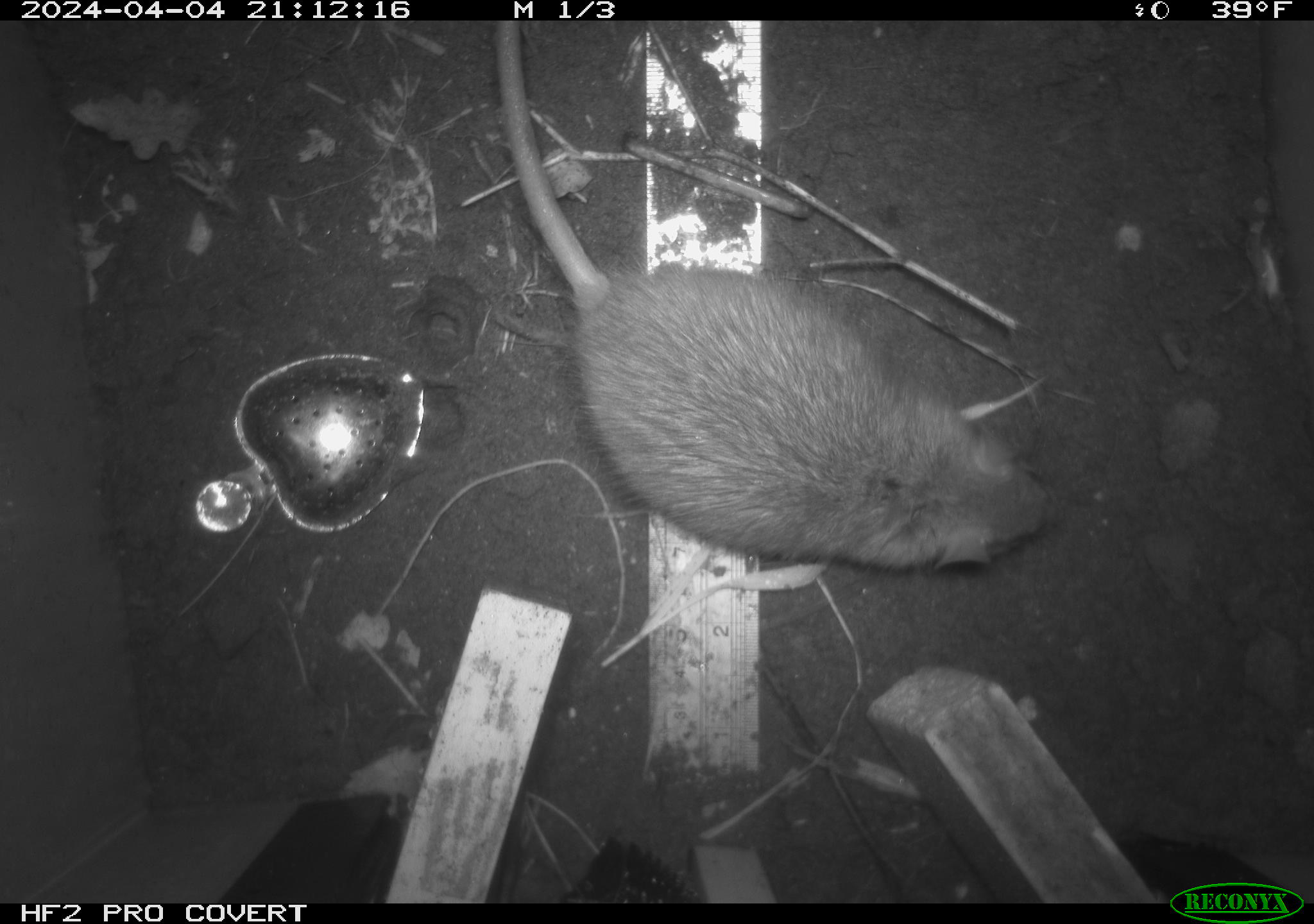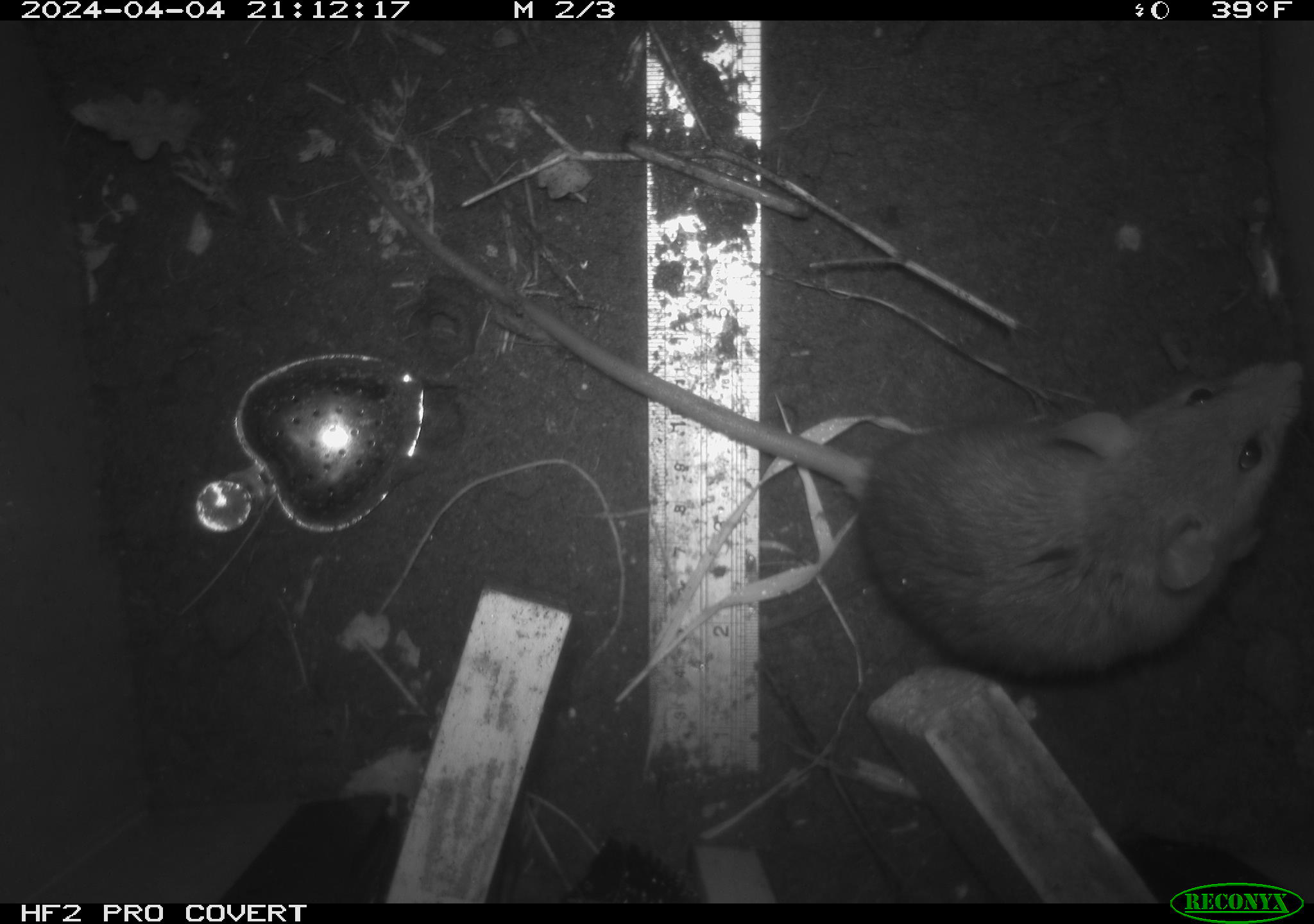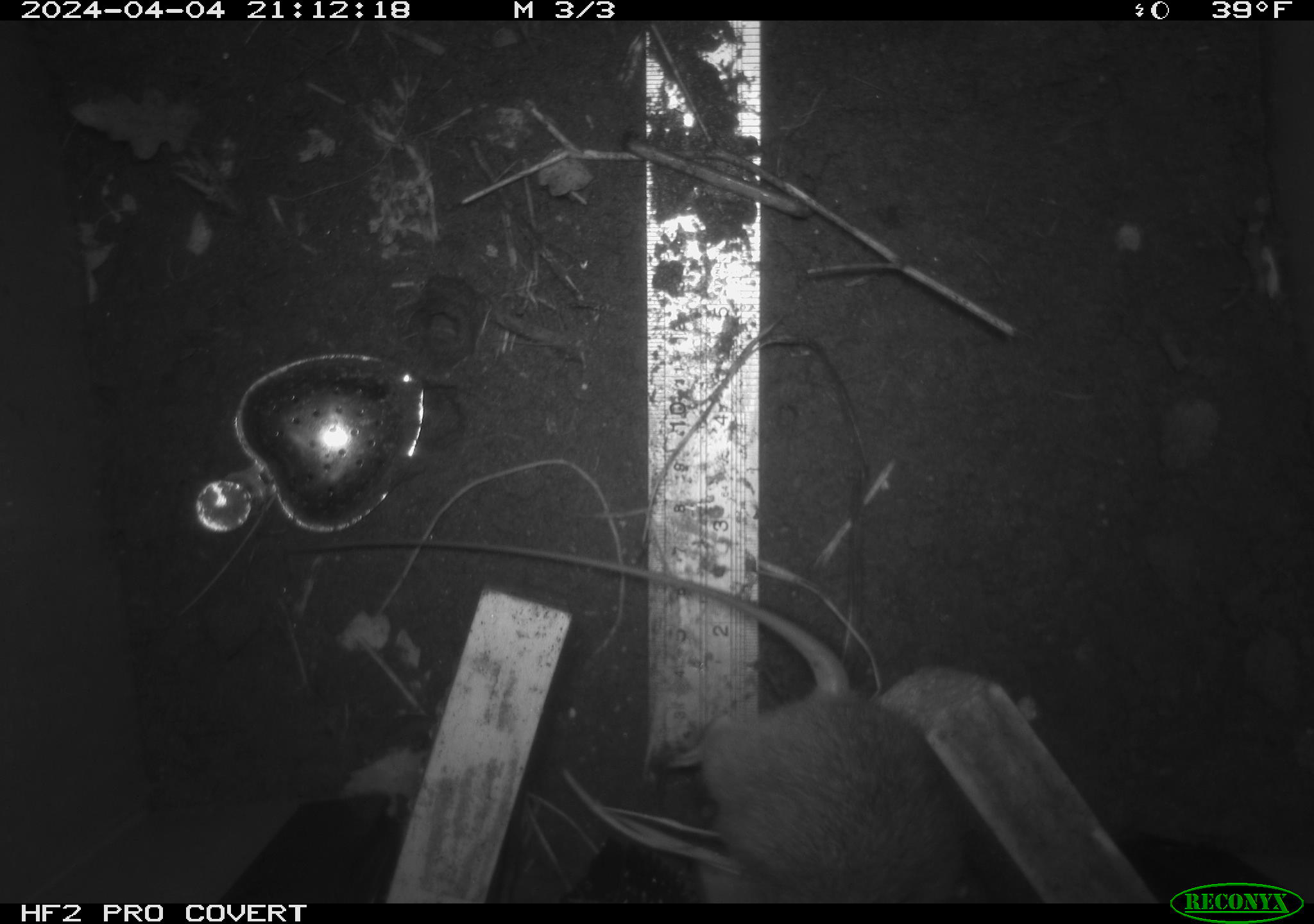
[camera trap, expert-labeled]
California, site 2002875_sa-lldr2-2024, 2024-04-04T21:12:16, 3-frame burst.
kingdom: Animalia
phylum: Chordata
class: Mammalia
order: Rodentia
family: Muridae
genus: Rattus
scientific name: Rattus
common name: rat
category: rattus species